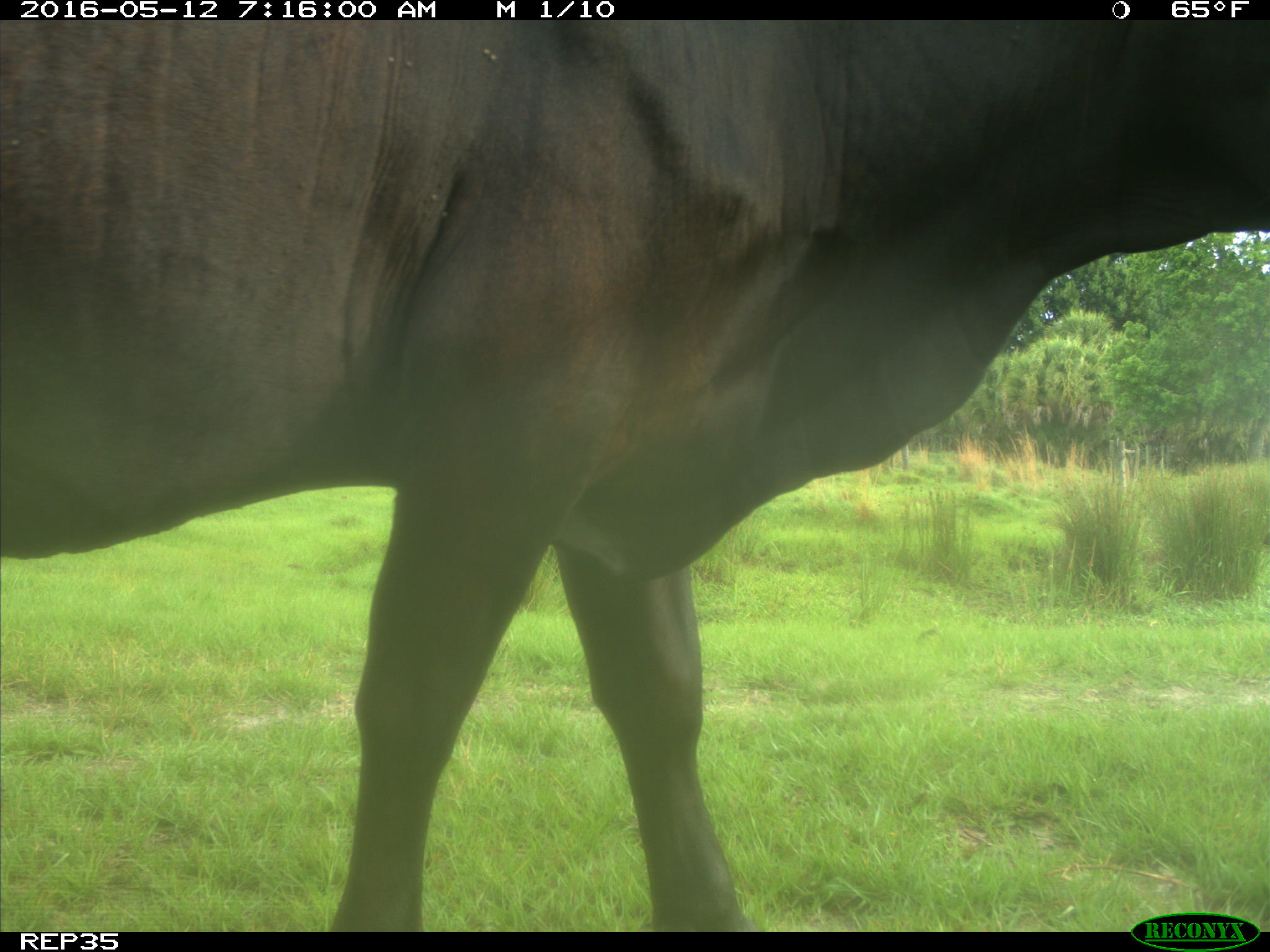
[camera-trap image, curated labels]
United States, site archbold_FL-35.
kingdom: Animalia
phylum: Chordata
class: Mammalia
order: Artiodactyla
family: Bovidae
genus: Bos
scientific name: Bos taurus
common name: domestic cow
Bos taurus (domestic cow).